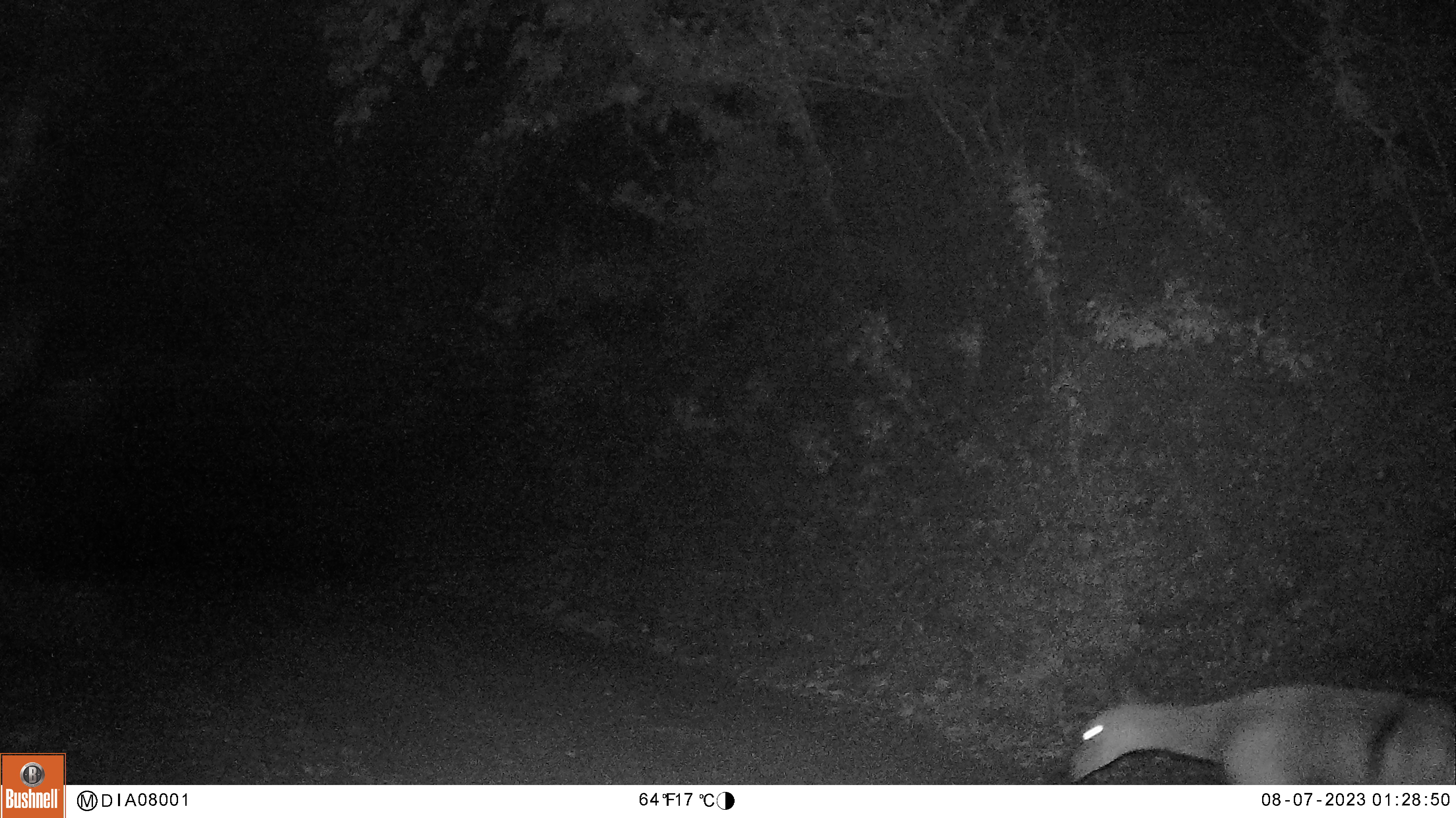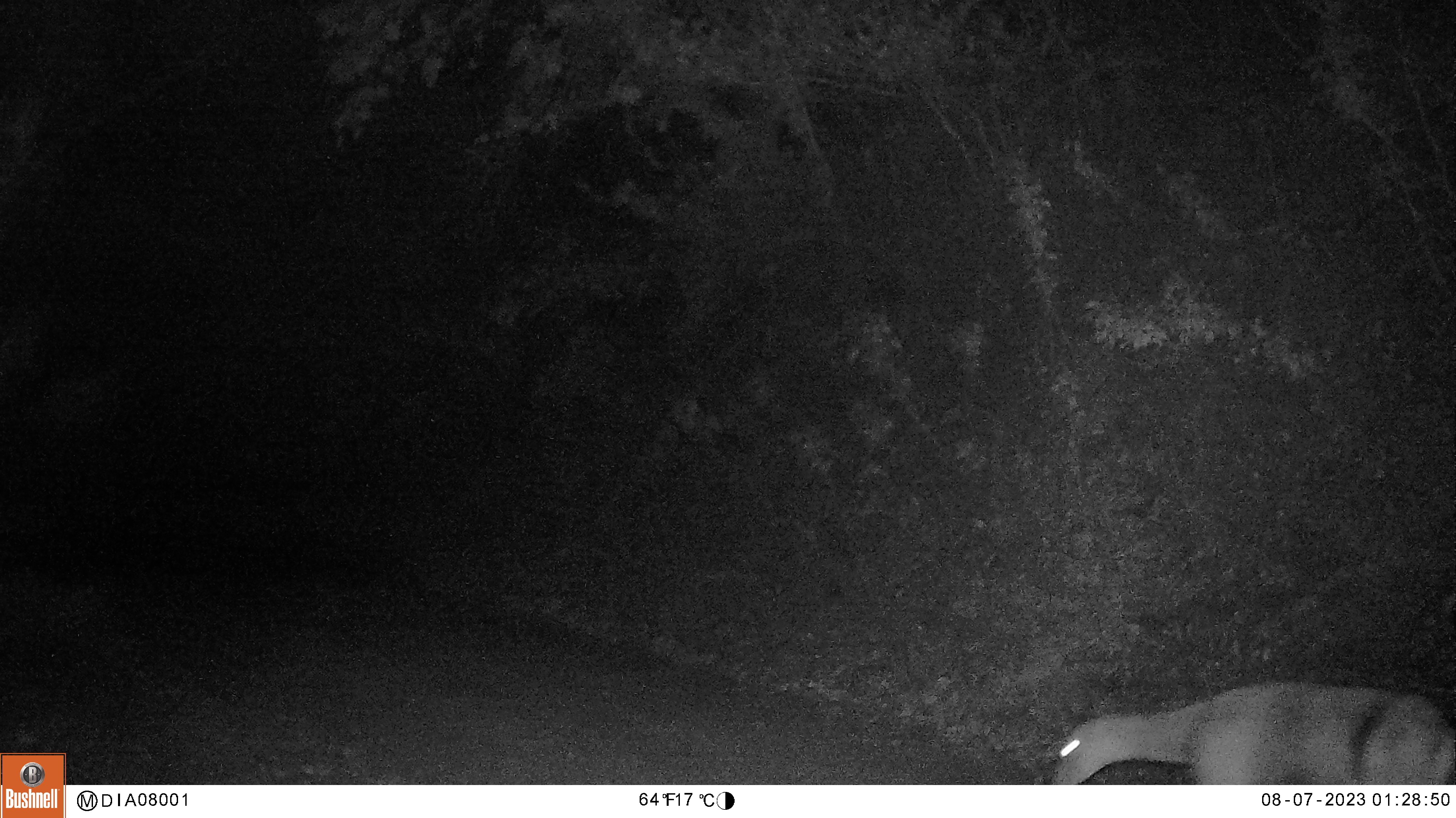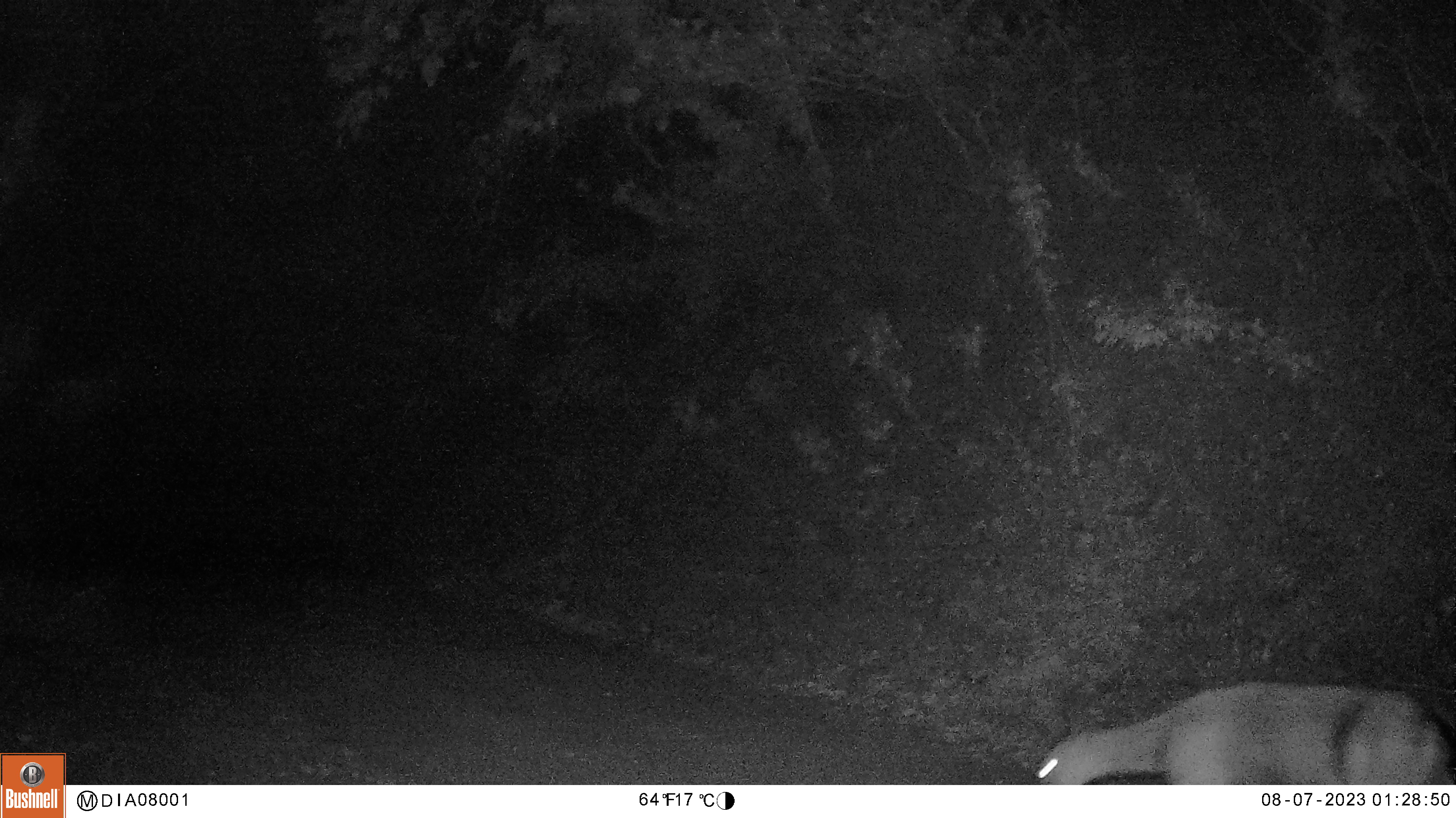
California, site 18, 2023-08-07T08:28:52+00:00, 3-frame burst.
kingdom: Animalia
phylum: Chordata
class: Mammalia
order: Artiodactyla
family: Cervidae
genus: Odocoileus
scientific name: Odocoileus hemionus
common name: mule deer